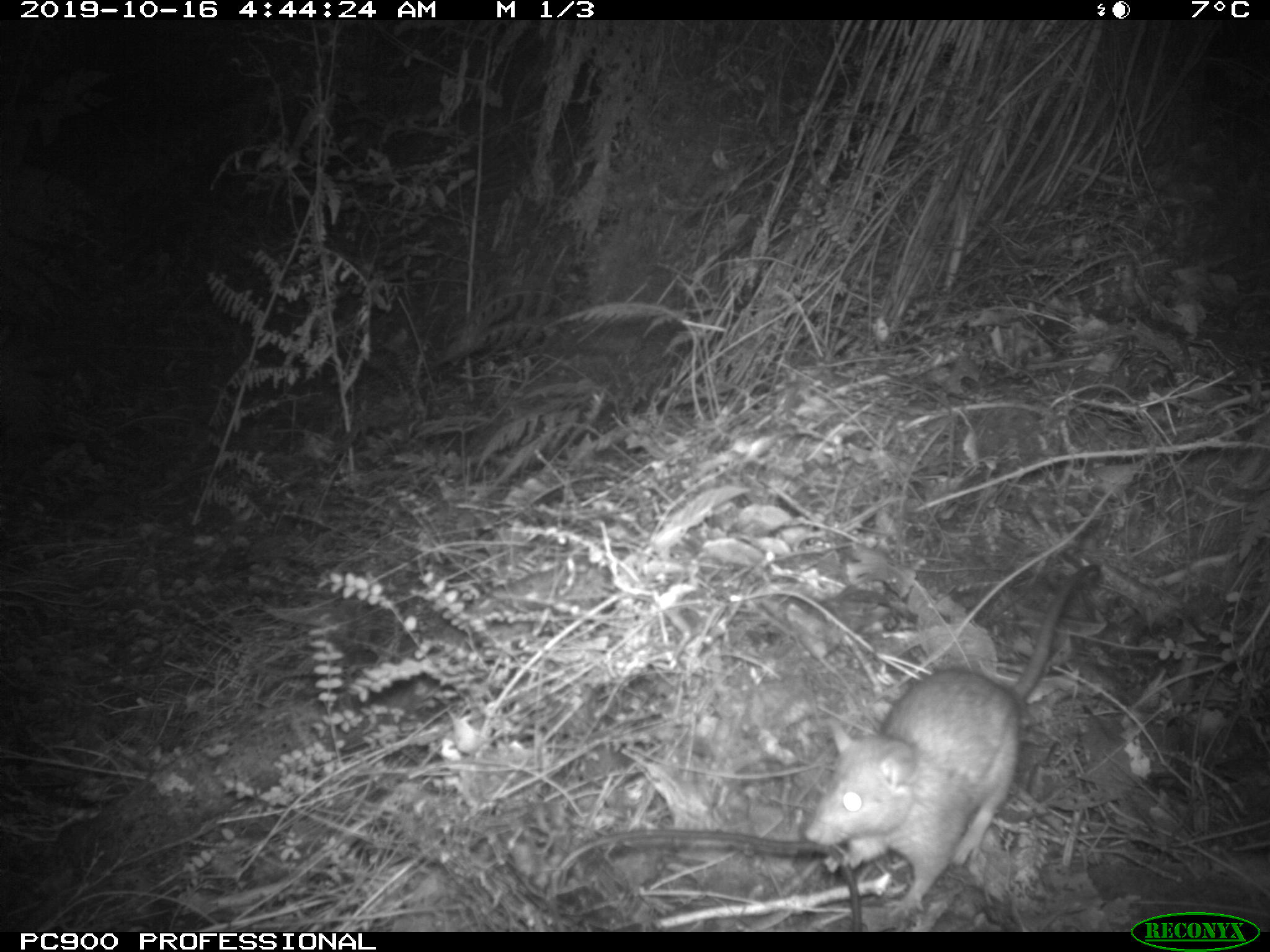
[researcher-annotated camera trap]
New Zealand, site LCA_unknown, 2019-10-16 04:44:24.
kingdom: Animalia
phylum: Chordata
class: Mammalia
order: Rodentia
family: Muridae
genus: Rattus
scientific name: Rattus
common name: rat